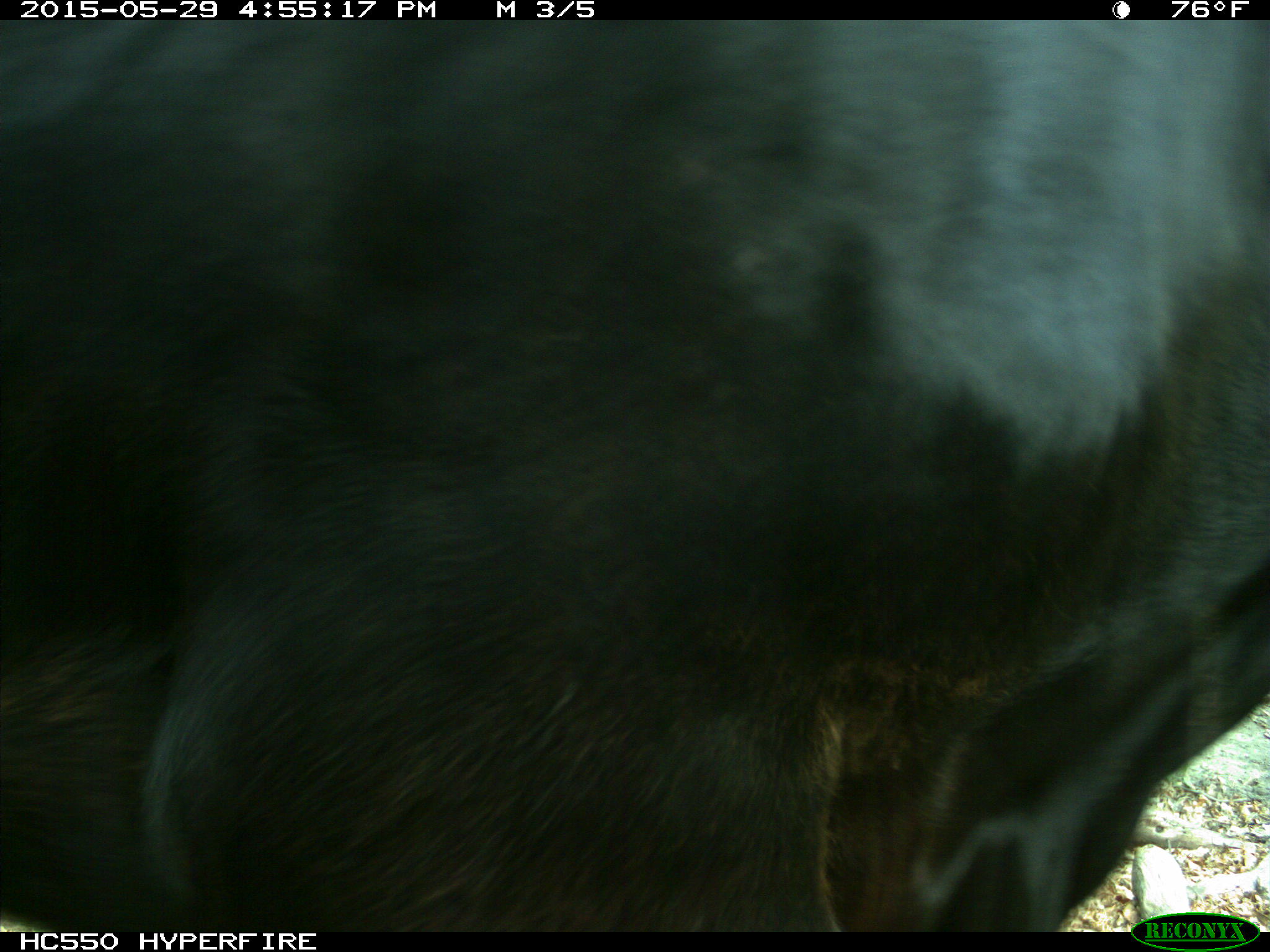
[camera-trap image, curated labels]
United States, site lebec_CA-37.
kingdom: Animalia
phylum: Chordata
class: Mammalia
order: Artiodactyla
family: Bovidae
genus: Bos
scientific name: Bos taurus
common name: domestic cow